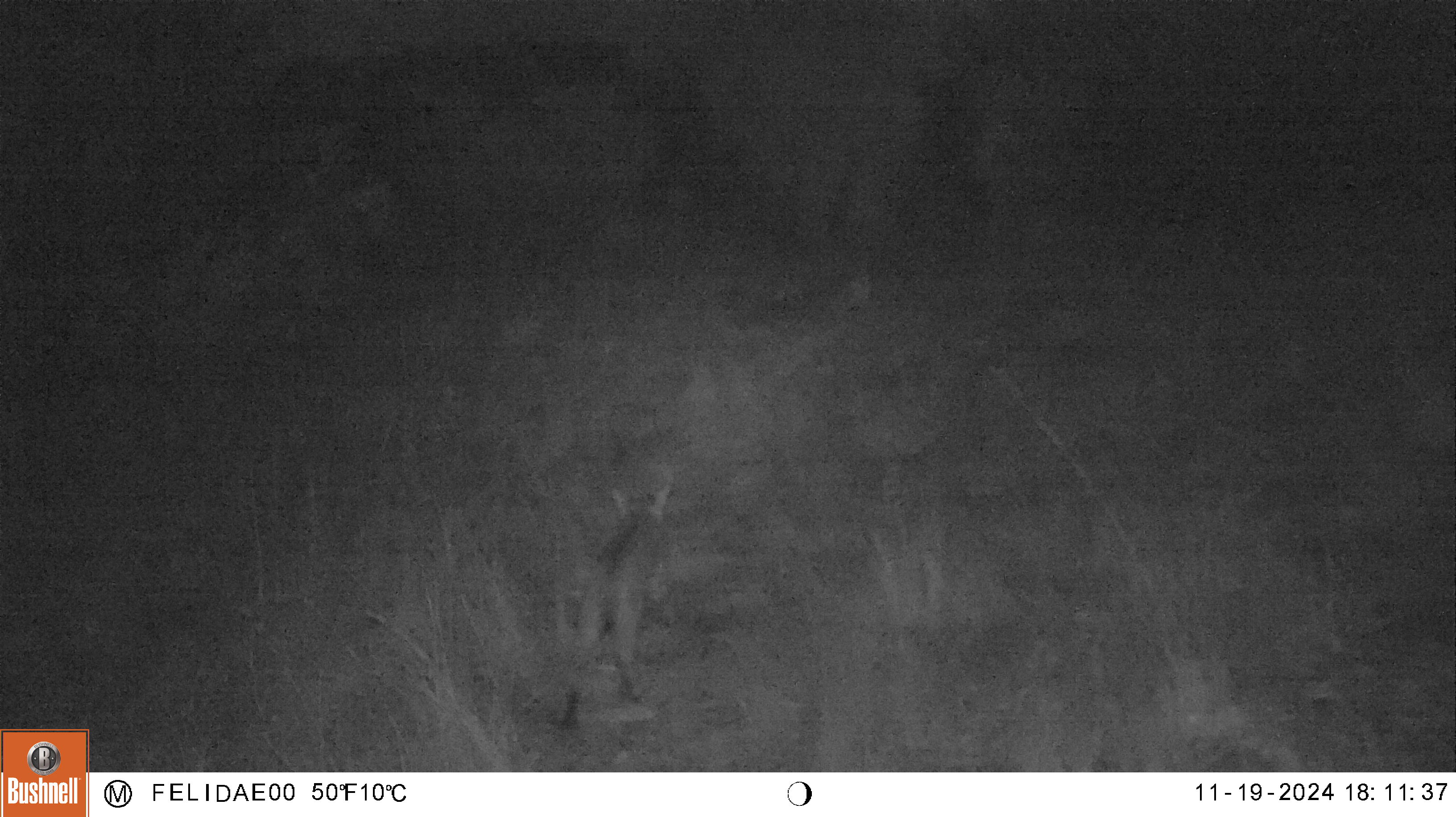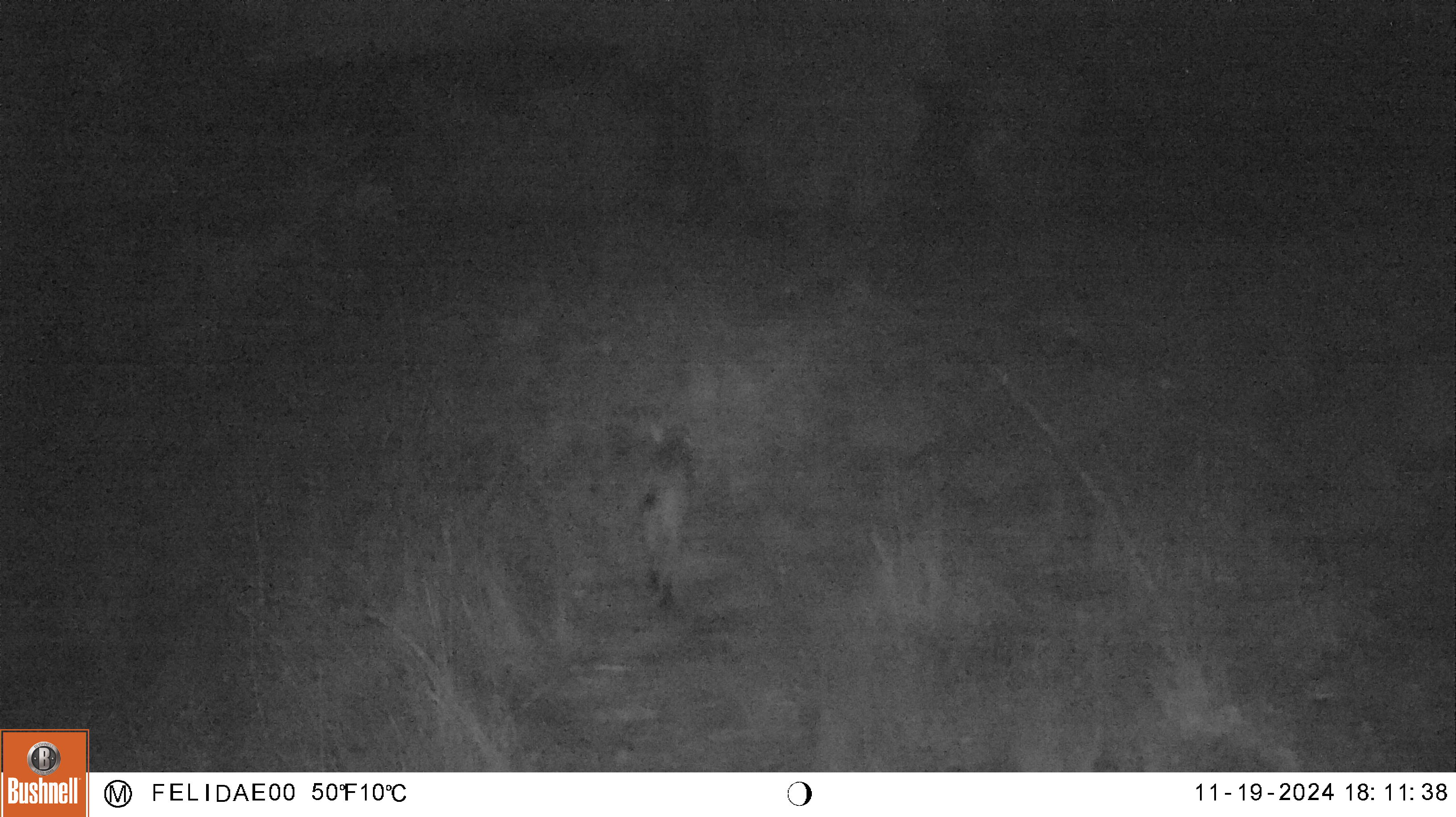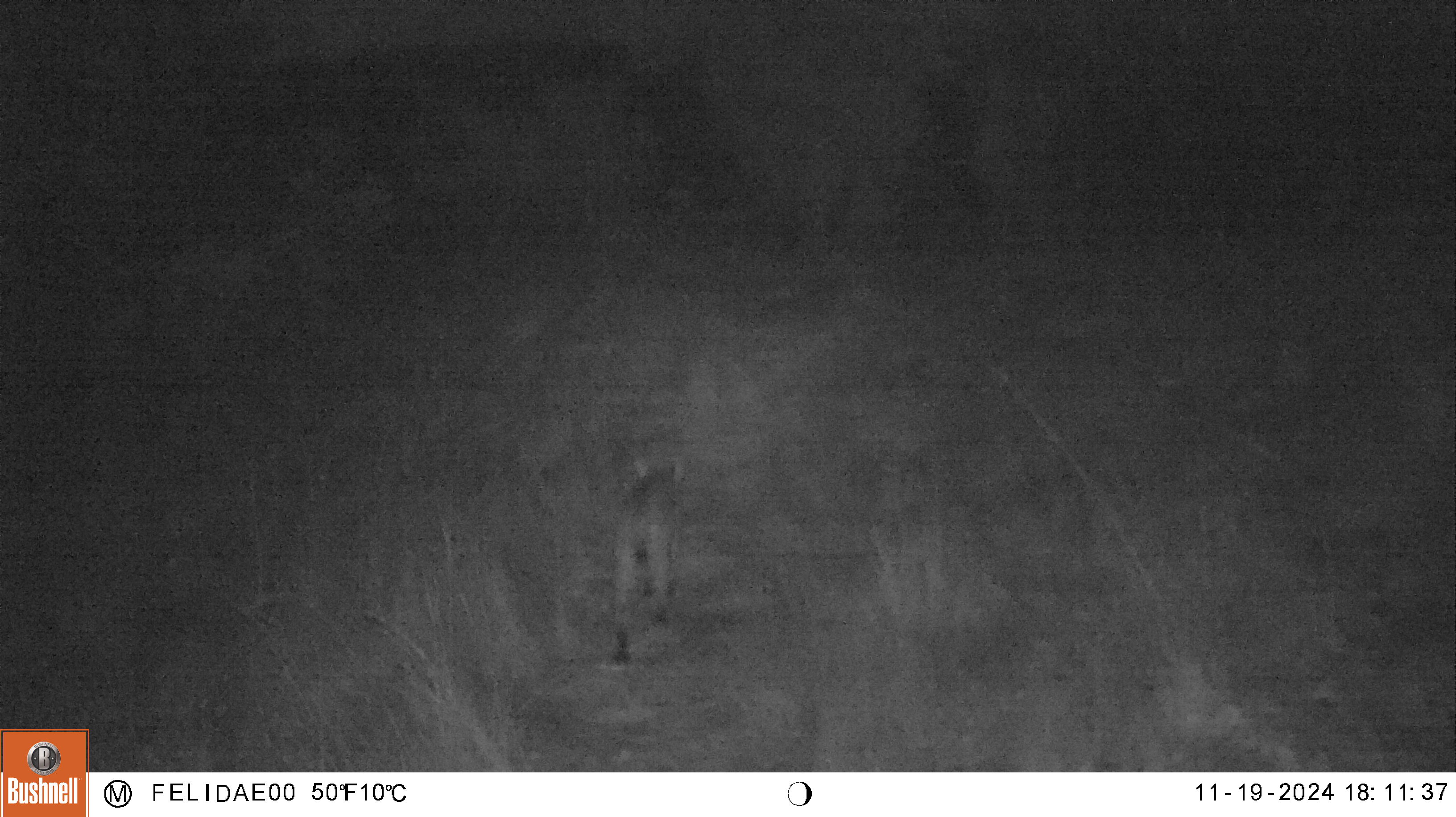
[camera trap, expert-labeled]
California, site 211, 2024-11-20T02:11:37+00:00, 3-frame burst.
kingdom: Animalia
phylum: Chordata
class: Mammalia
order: Carnivora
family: Felidae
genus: Lynx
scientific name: Lynx rufus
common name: bobcat